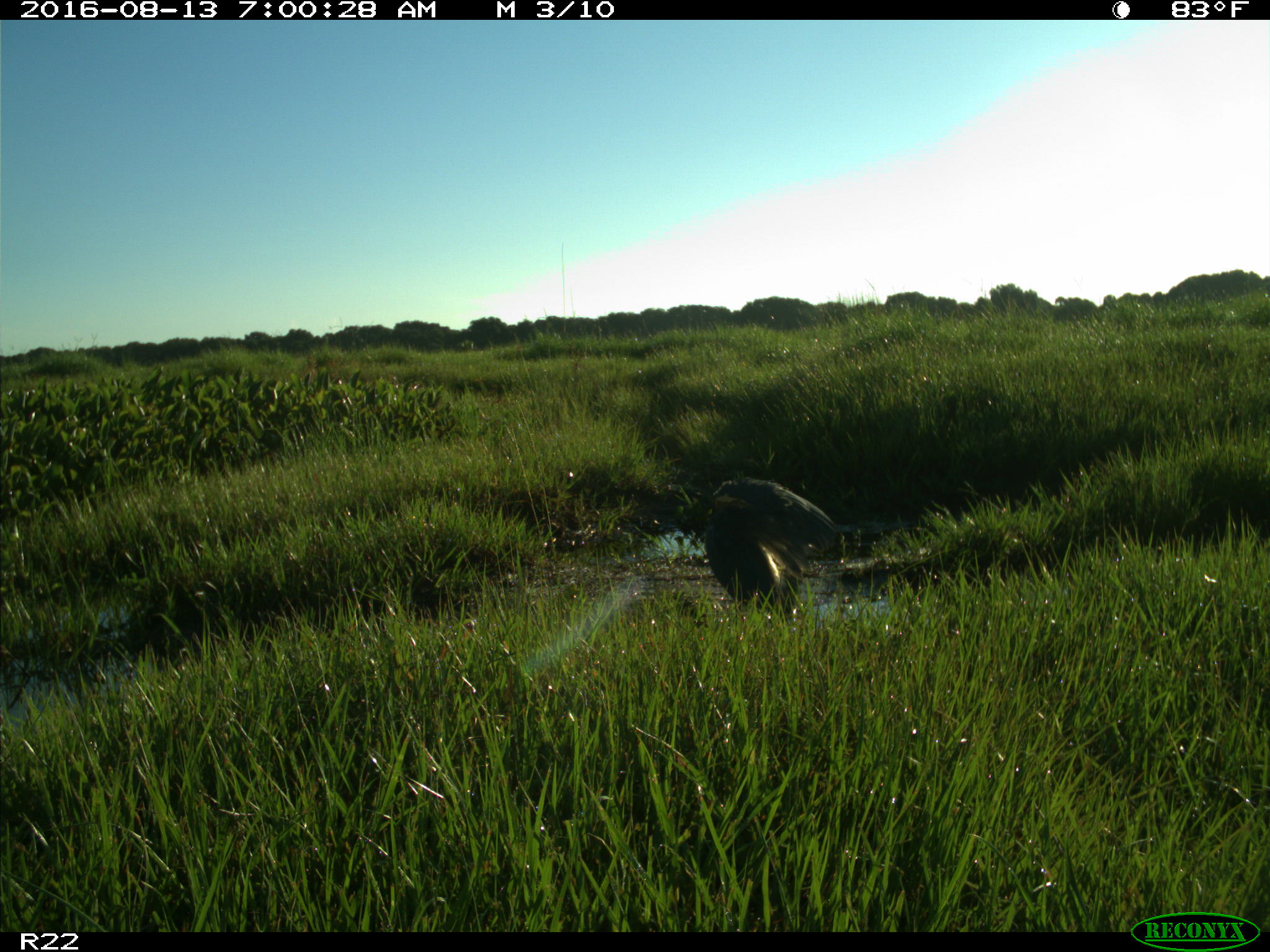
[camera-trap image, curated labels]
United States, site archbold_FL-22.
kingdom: Animalia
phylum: Chordata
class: Aves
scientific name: Aves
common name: birds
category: unidentified bird